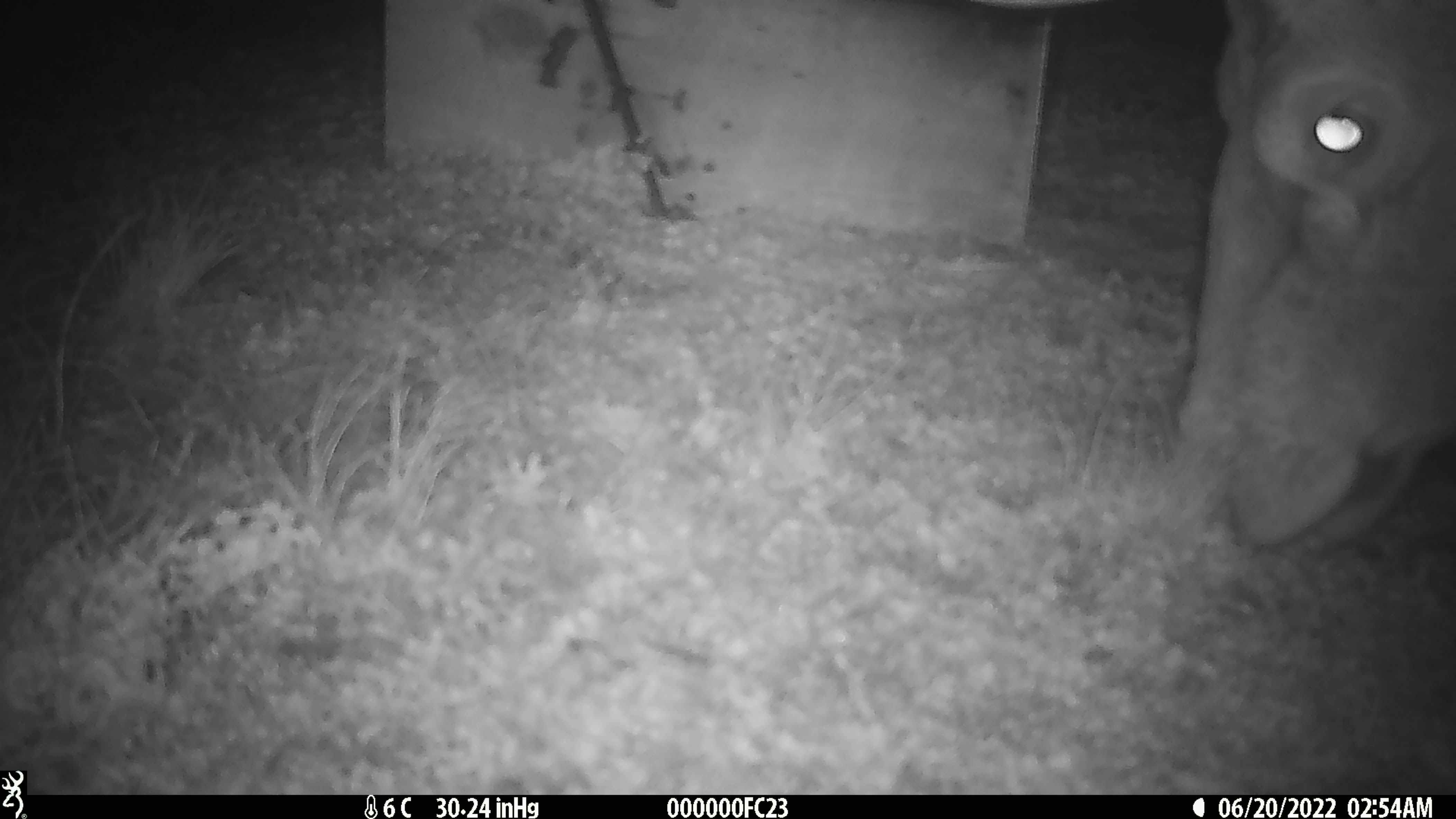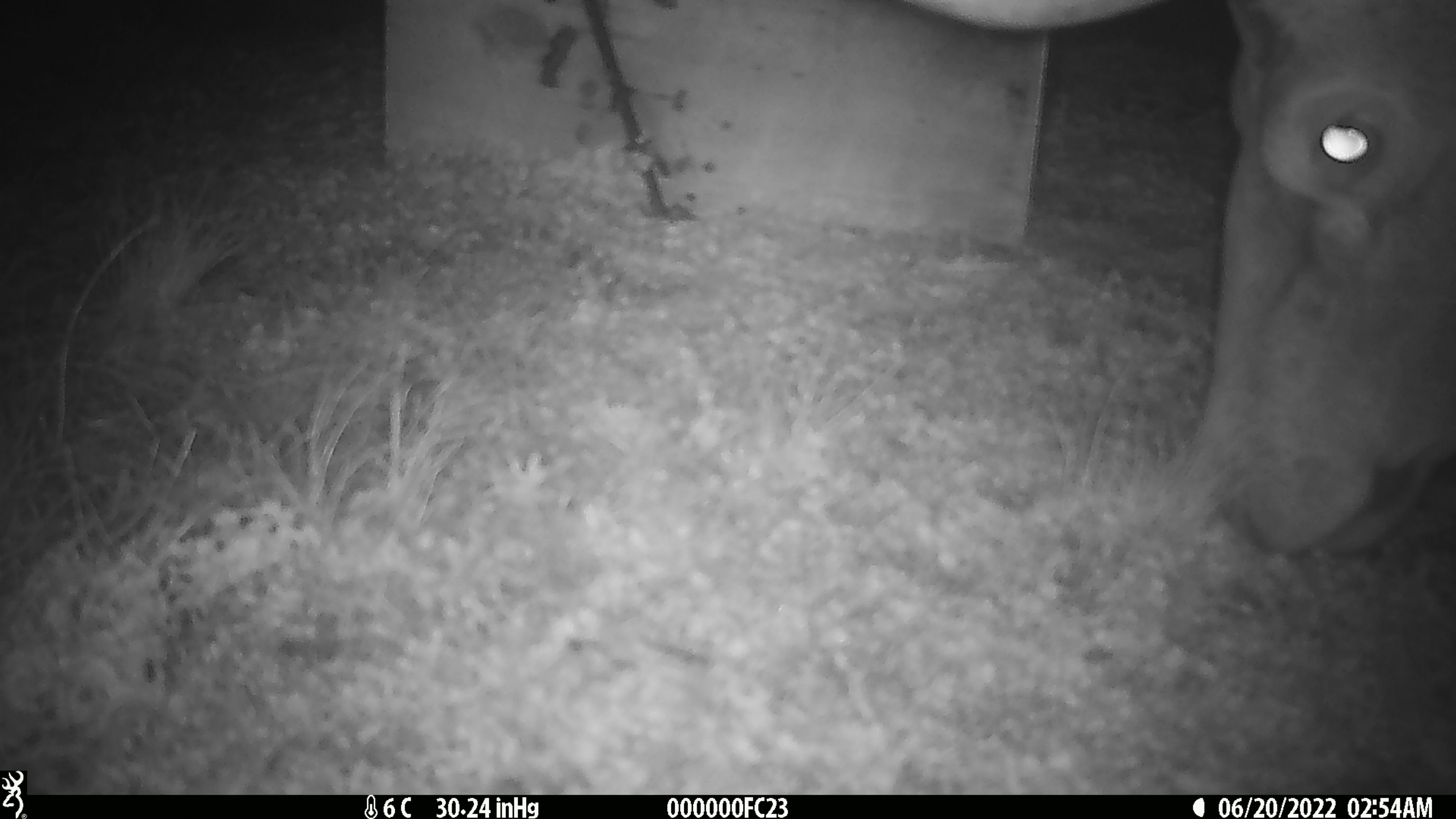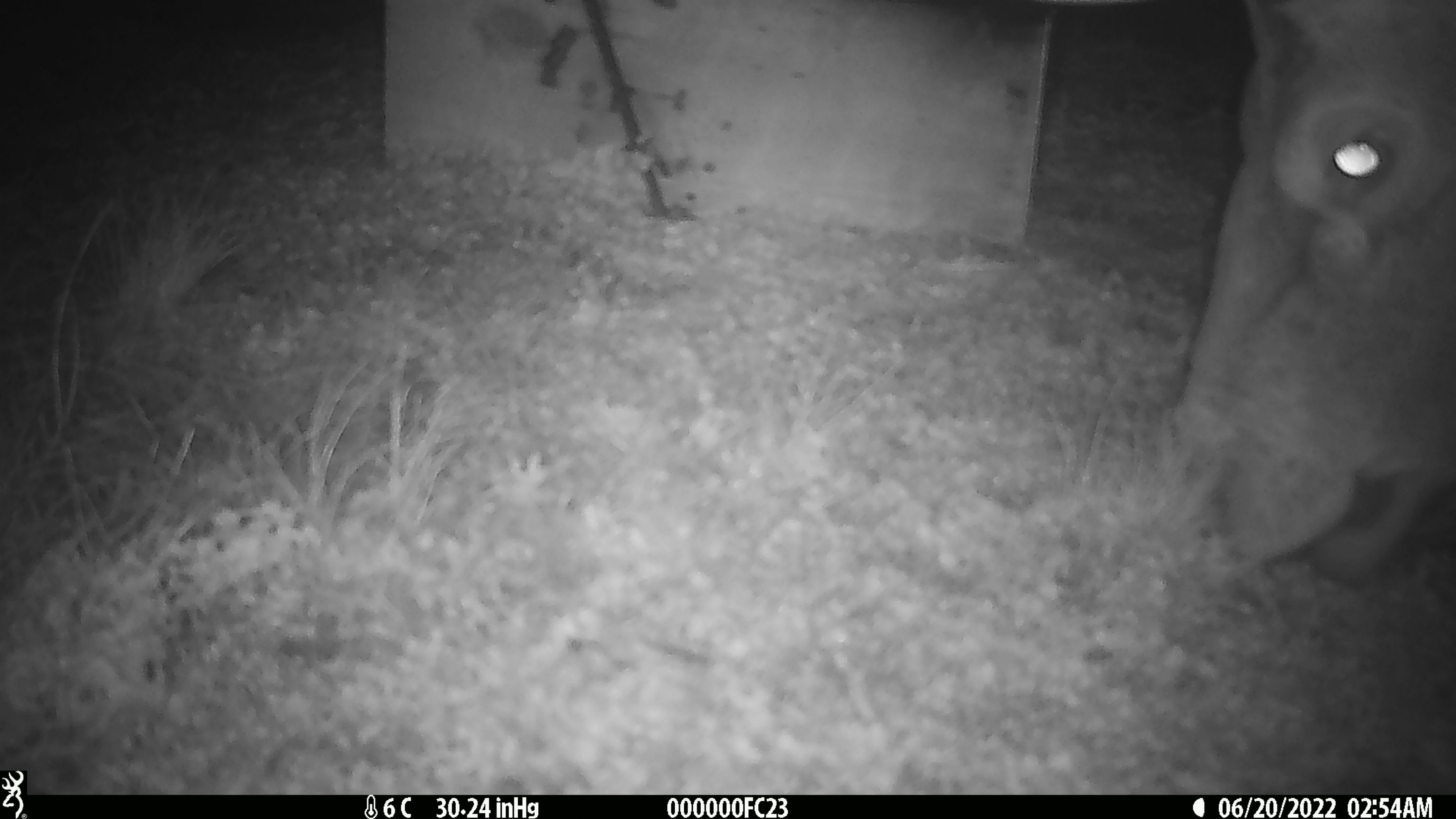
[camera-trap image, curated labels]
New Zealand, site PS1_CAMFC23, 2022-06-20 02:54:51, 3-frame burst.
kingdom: Animalia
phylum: Chordata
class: Mammalia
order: Artiodactyla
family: Cervidae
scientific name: Cervidae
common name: deer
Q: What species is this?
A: Deer (Cervidae).